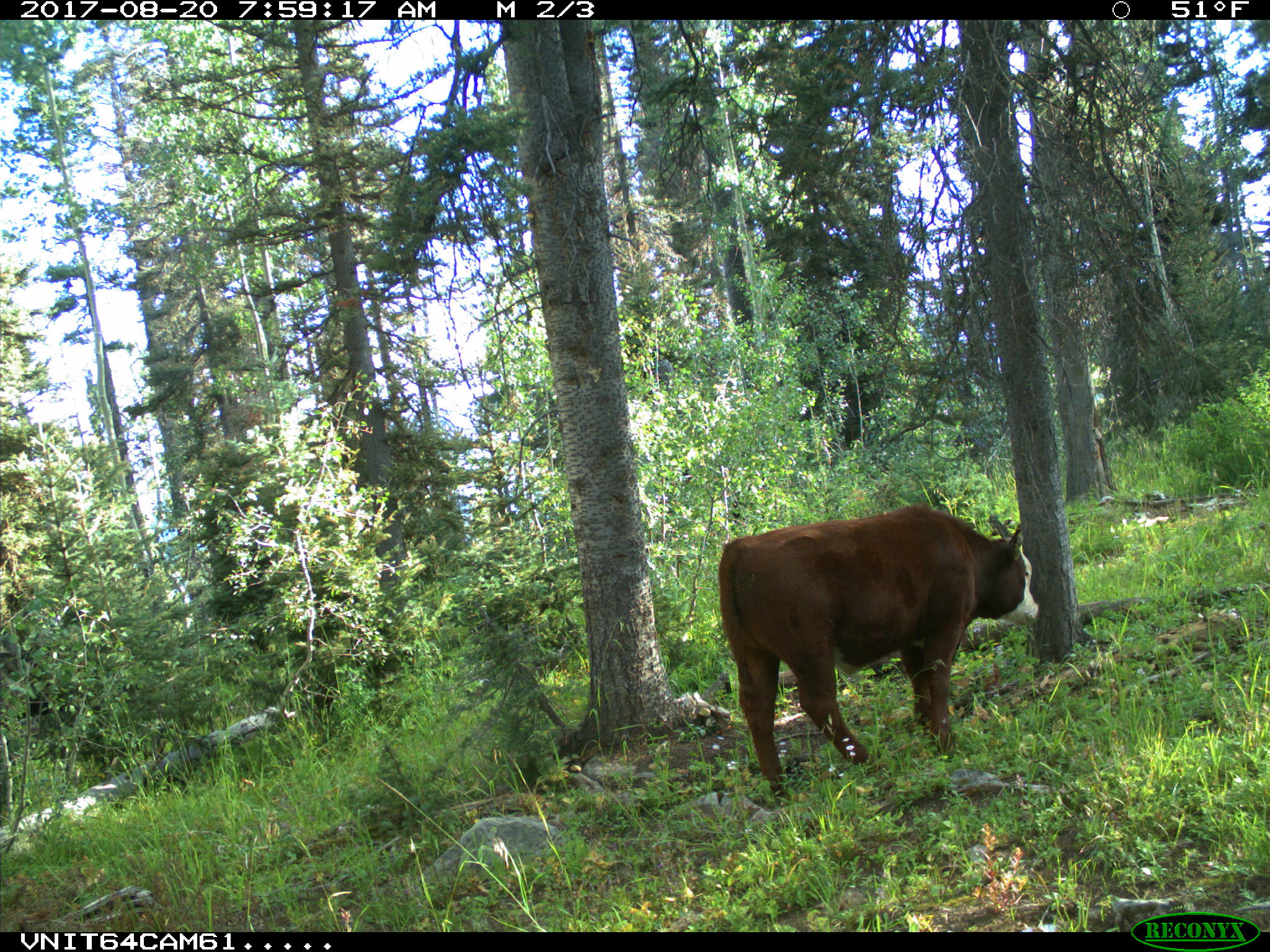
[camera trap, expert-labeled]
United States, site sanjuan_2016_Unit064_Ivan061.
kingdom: Animalia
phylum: Chordata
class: Mammalia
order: Artiodactyla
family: Bovidae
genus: Bos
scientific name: Bos taurus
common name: domestic cow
Bos taurus (domestic cow).